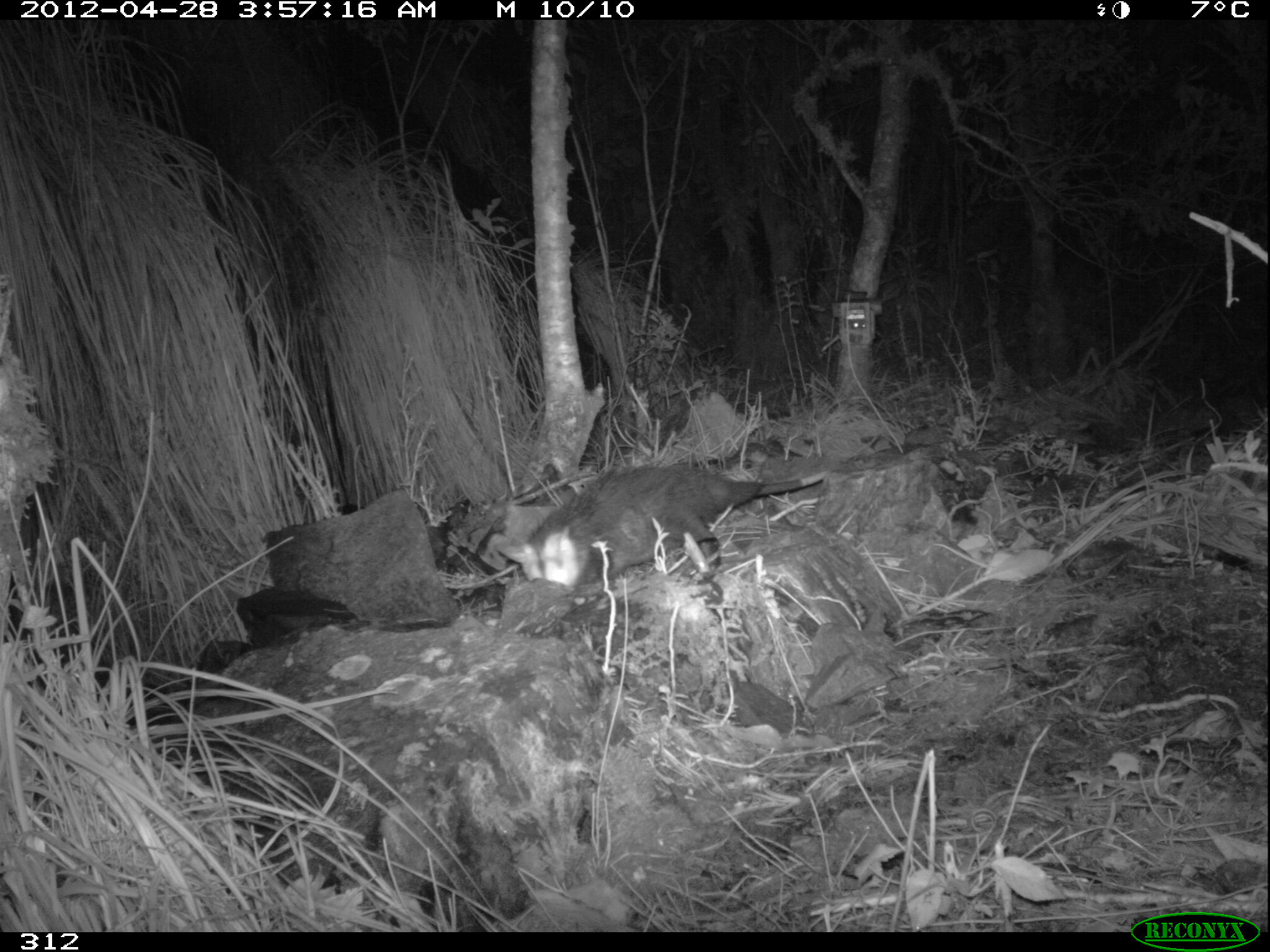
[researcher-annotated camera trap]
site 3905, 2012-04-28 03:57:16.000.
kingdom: Animalia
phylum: Chordata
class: Mammalia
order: Didelphimorphia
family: Didelphidae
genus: Didelphis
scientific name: Didelphis pernigra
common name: andean white-eared opossum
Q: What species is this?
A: Didelphis pernigra (andean white-eared opossum).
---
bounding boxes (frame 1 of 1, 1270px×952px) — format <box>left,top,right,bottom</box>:
didelphis pernigra: <box>493,463,827,592</box>